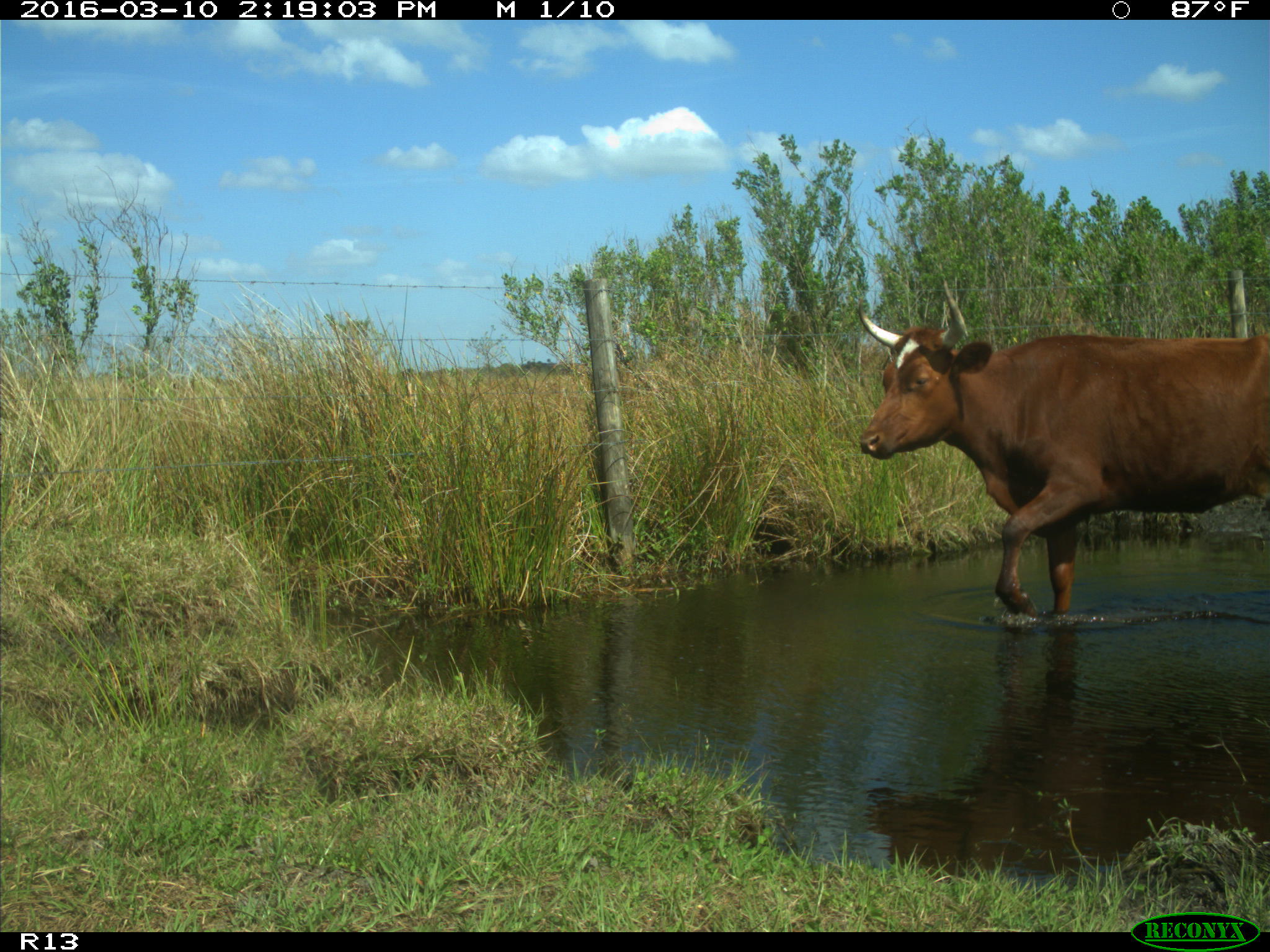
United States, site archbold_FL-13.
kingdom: Animalia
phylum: Chordata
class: Mammalia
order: Artiodactyla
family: Bovidae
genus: Bos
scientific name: Bos taurus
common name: domestic cow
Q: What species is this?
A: Bos taurus (domestic cow).